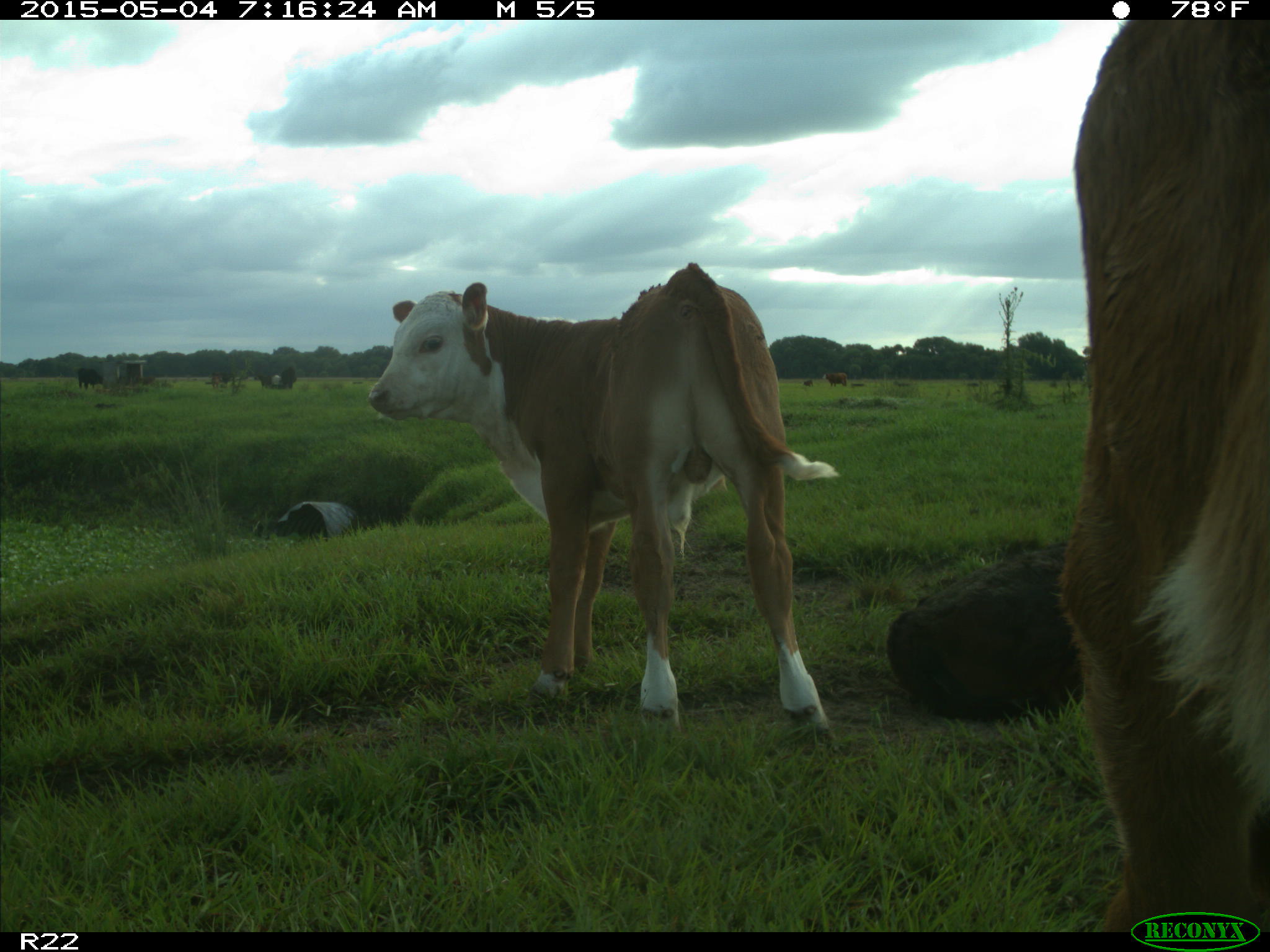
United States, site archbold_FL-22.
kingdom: Animalia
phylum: Chordata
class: Mammalia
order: Artiodactyla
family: Bovidae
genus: Bos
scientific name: Bos taurus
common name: domestic cow